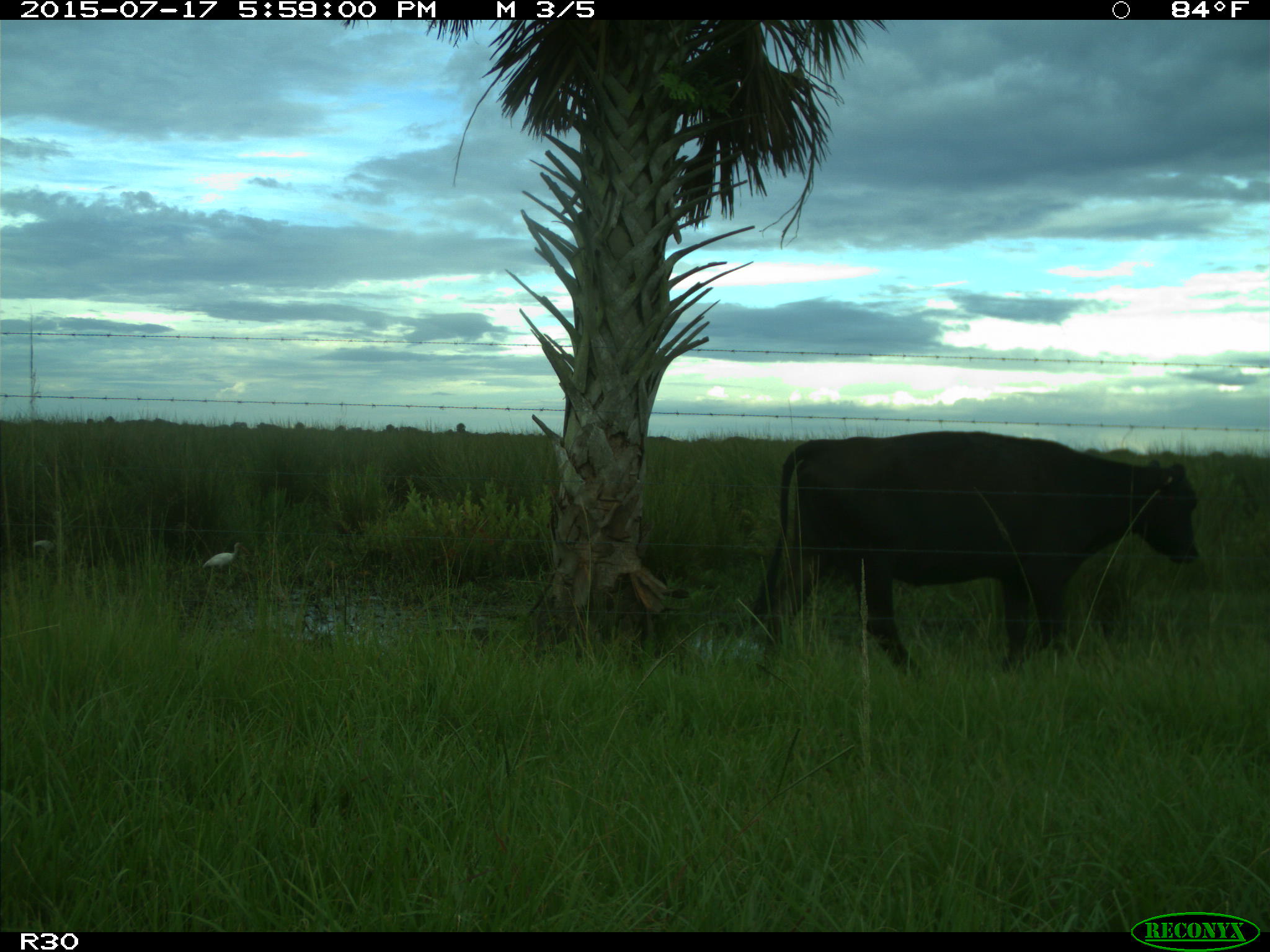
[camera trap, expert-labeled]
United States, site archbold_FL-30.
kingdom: Animalia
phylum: Chordata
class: Mammalia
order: Artiodactyla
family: Bovidae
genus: Bos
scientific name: Bos taurus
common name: domestic cow